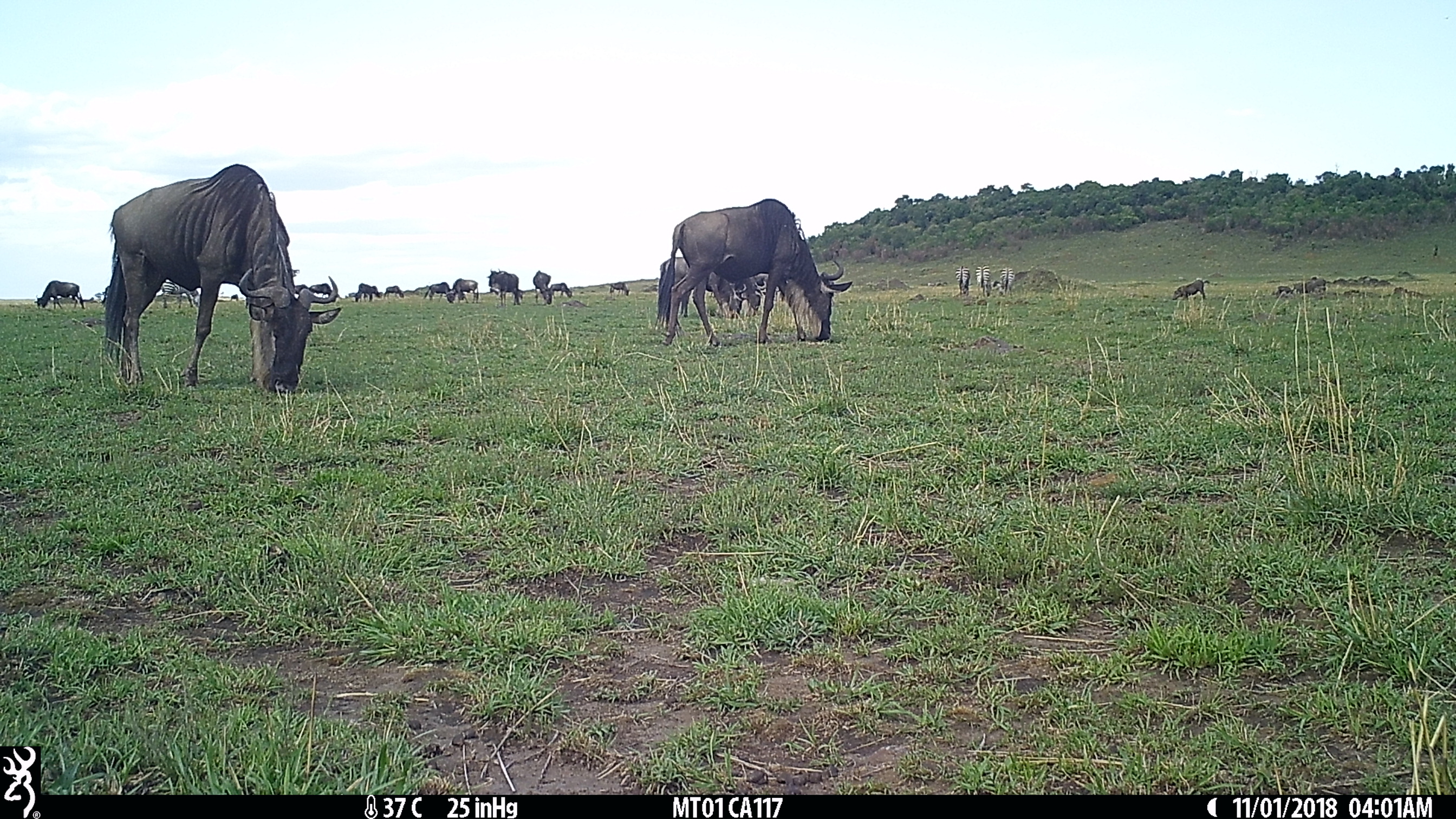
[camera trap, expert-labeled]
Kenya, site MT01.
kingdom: Animalia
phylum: Chordata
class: Mammalia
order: Artiodactyla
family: Bovidae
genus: Connochaetes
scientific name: Connochaetes taurinus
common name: blue wildebeest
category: wildebeest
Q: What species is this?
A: Wildebeest (blue wildebeest) (Connochaetes taurinus).